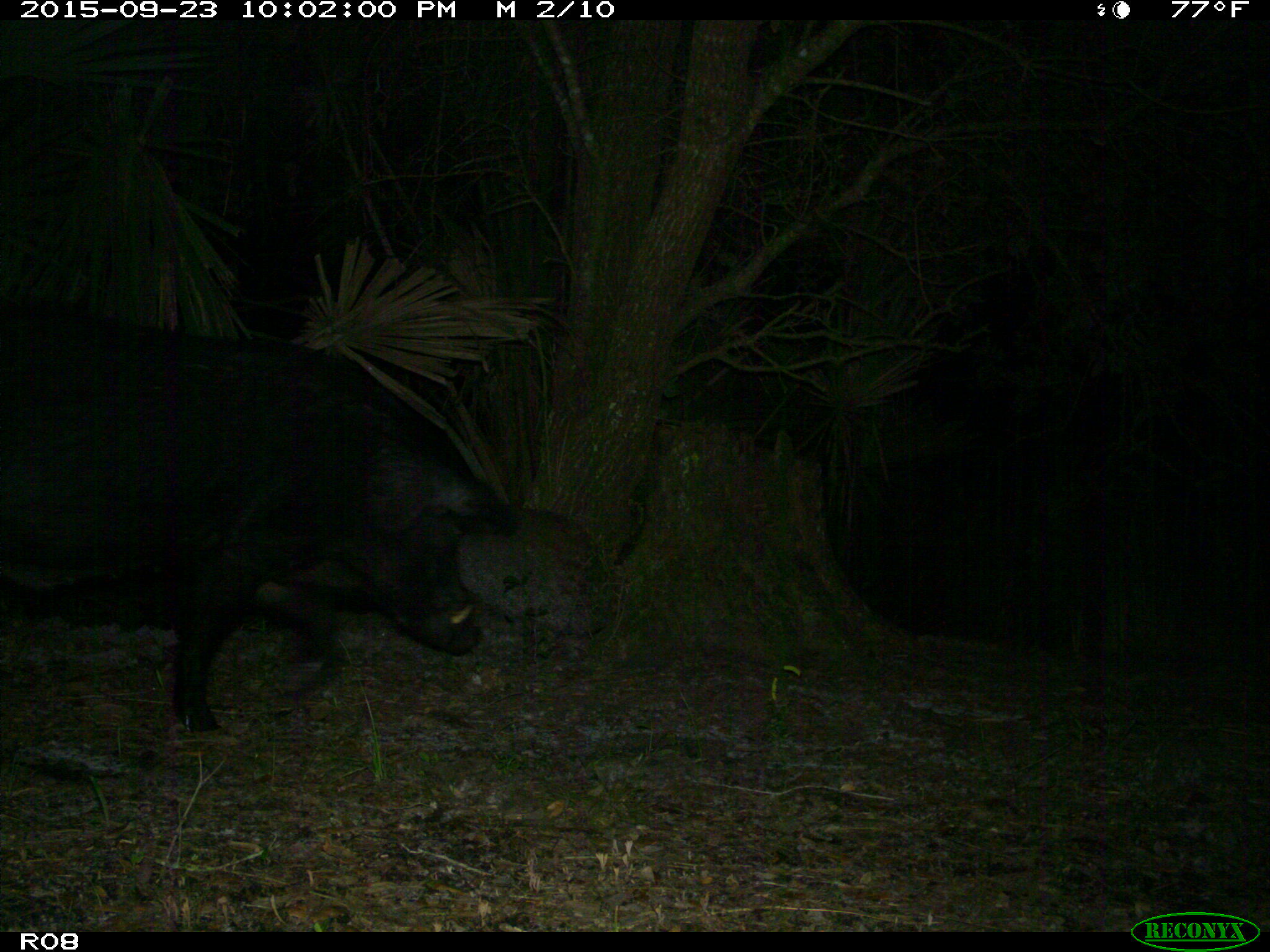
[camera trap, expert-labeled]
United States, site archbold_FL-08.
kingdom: Animalia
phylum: Chordata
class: Mammalia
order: Artiodactyla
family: Suidae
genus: Sus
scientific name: Sus scrofa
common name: wild boar